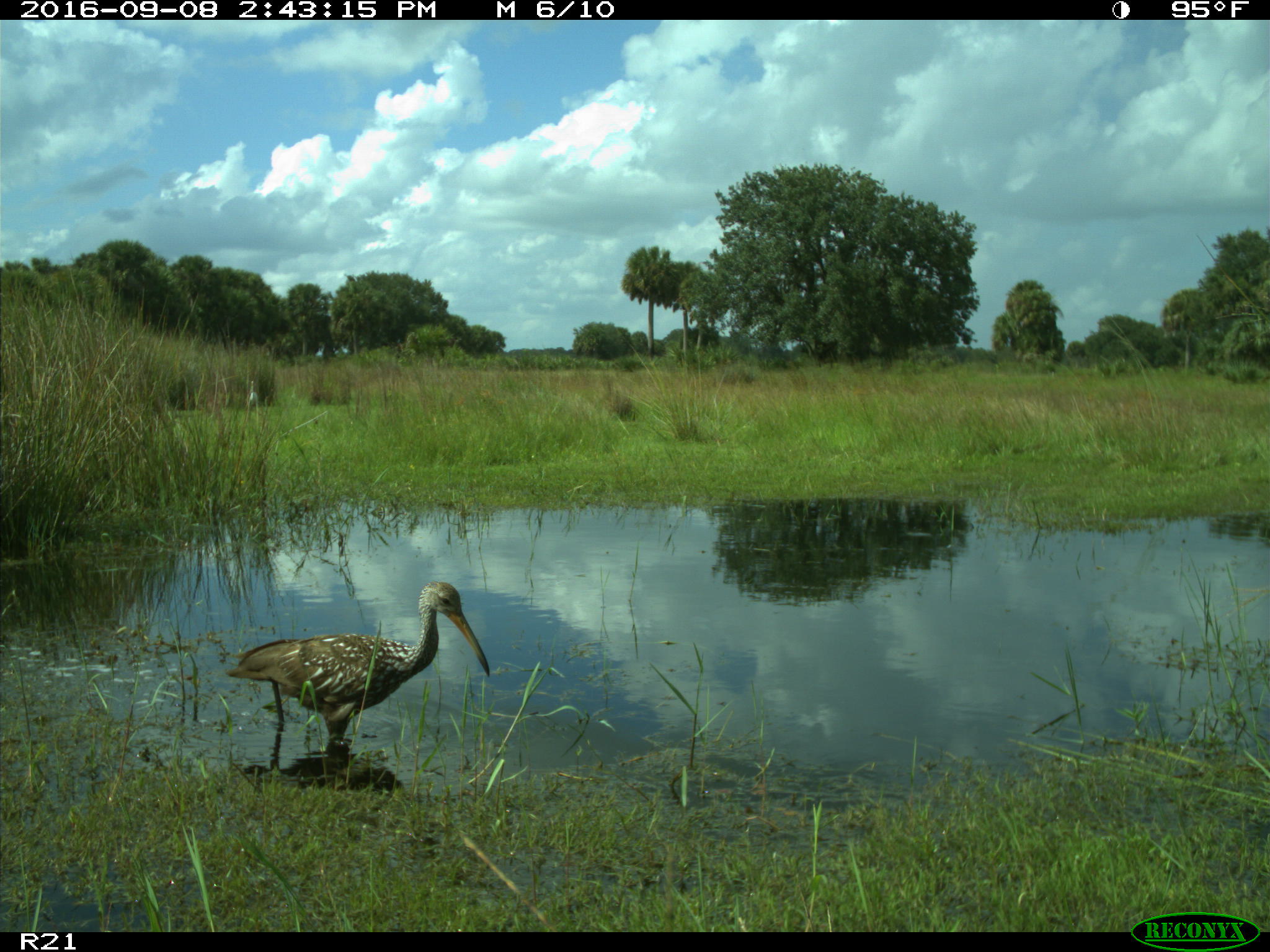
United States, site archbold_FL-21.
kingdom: Animalia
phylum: Chordata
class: Aves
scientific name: Aves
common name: birds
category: unidentified bird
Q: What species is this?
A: Unidentified bird (birds) (Aves).